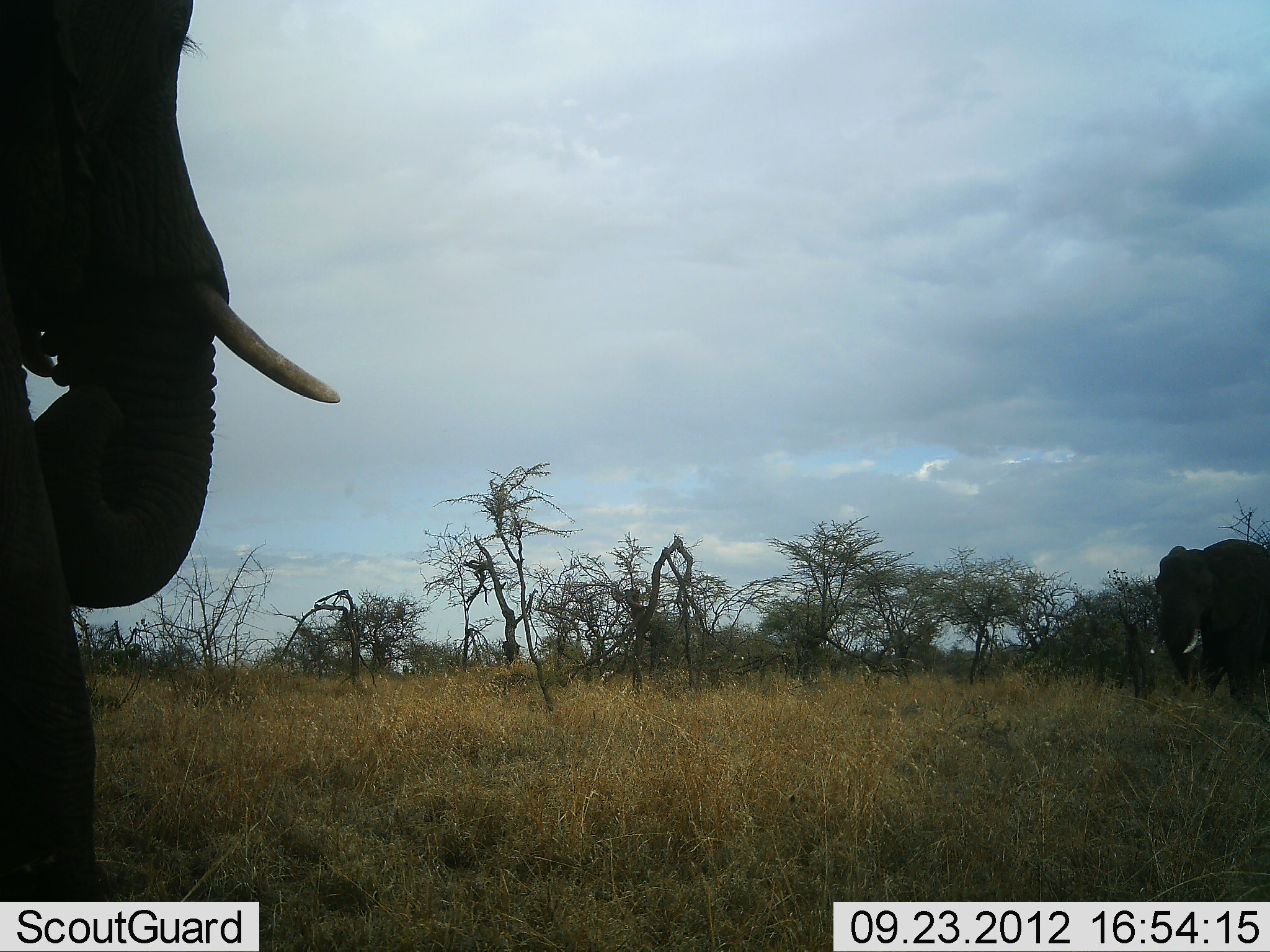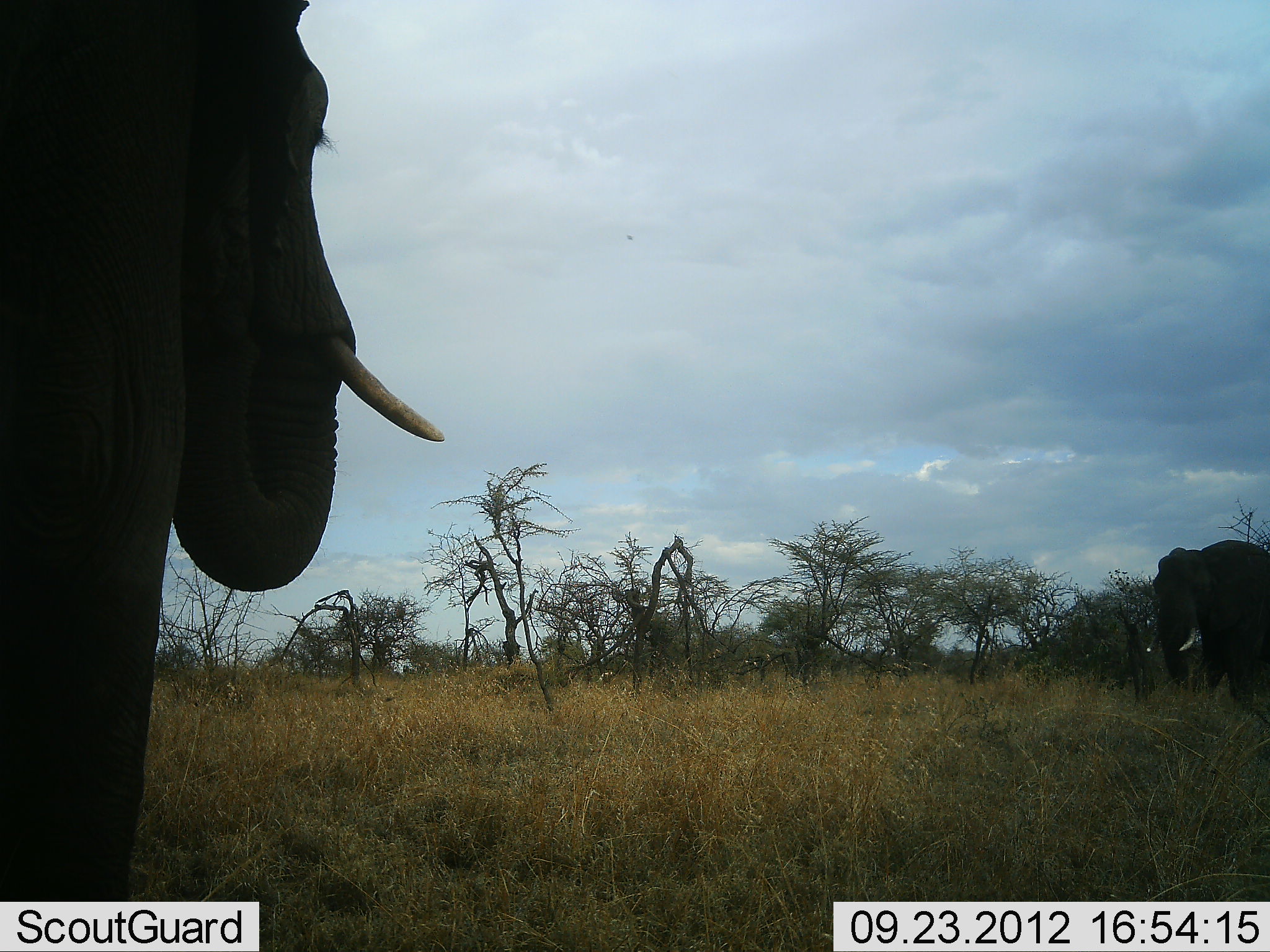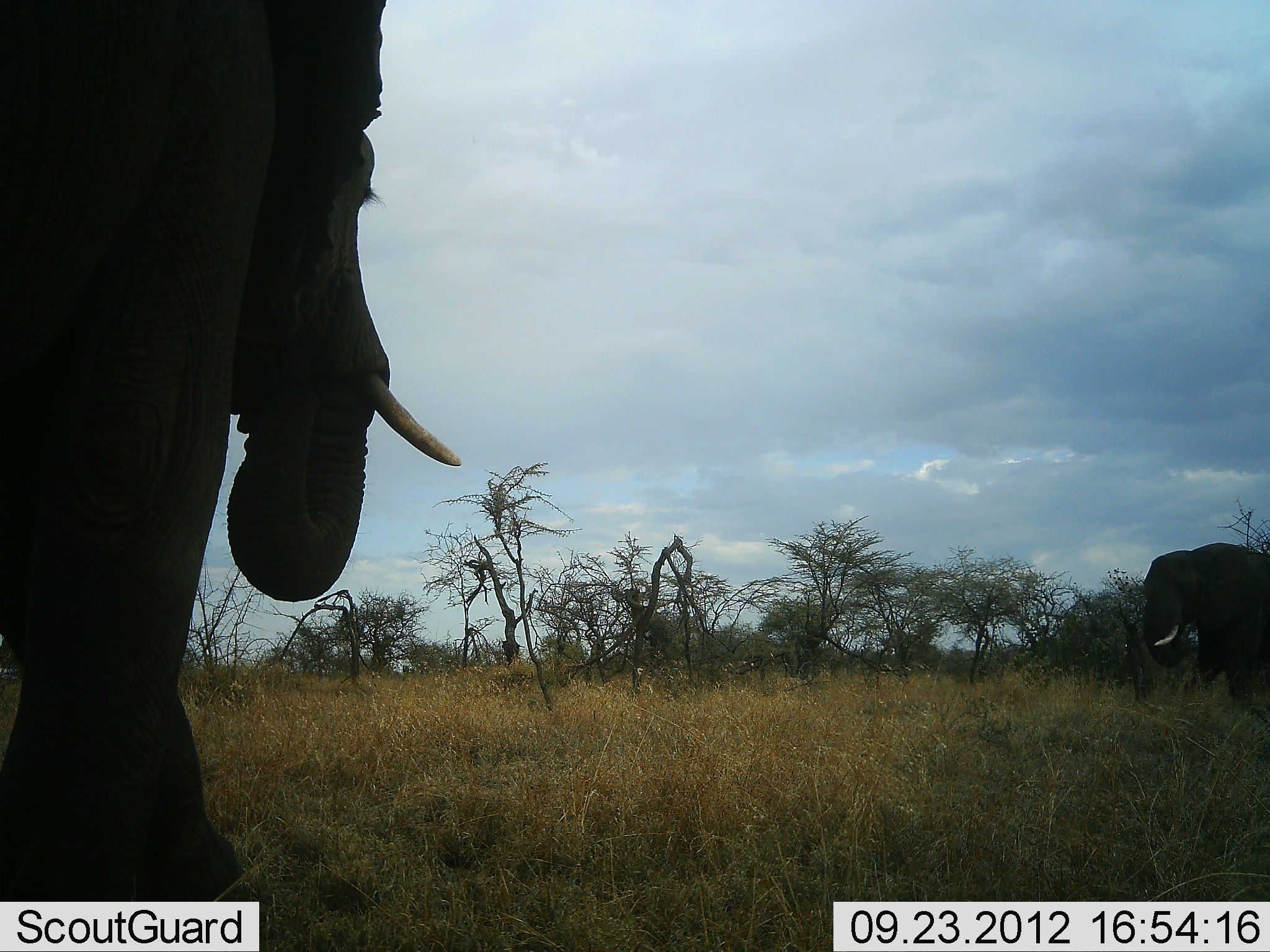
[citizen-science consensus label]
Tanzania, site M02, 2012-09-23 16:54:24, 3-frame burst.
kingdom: Animalia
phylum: Chordata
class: Mammalia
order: Proboscidea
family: Elephantidae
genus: Loxodonta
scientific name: Loxodonta africana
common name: african bush elephant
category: elephant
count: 2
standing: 60%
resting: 0%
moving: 40%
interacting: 0%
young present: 0%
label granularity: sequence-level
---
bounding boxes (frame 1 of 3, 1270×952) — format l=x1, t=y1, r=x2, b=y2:
animal: l=0, t=0, r=345, b=902; l=1151, t=539, r=1270, b=705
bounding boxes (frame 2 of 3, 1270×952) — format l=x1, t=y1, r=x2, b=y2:
animal: l=0, t=1, r=446, b=951; l=1152, t=538, r=1269, b=707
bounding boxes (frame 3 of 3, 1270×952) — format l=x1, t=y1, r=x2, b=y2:
animal: l=1, t=0, r=461, b=901; l=1140, t=539, r=1270, b=708